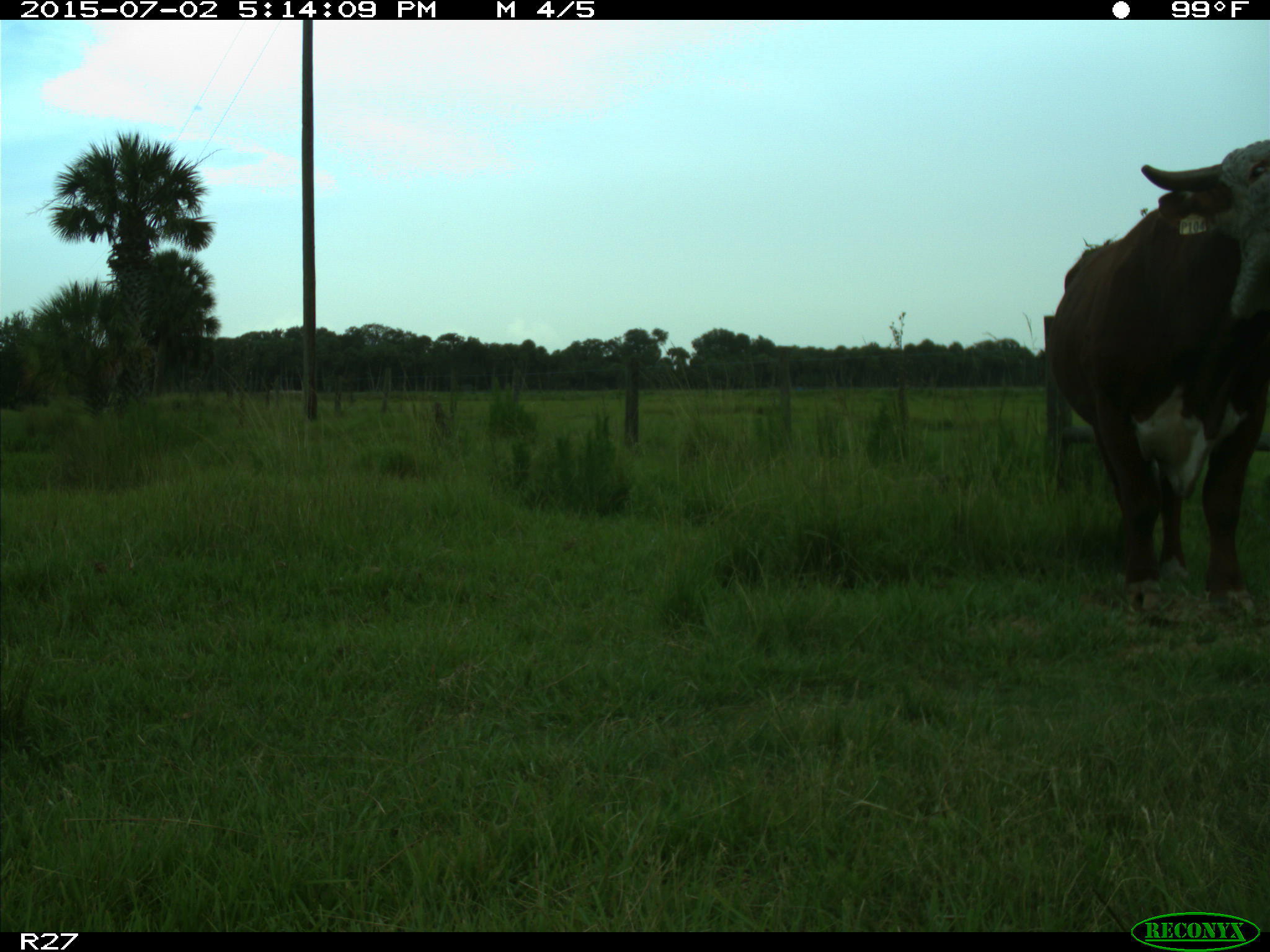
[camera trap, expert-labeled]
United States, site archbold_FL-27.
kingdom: Animalia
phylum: Chordata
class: Mammalia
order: Artiodactyla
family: Bovidae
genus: Bos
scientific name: Bos taurus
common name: domestic cow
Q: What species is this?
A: Bos taurus (domestic cow).